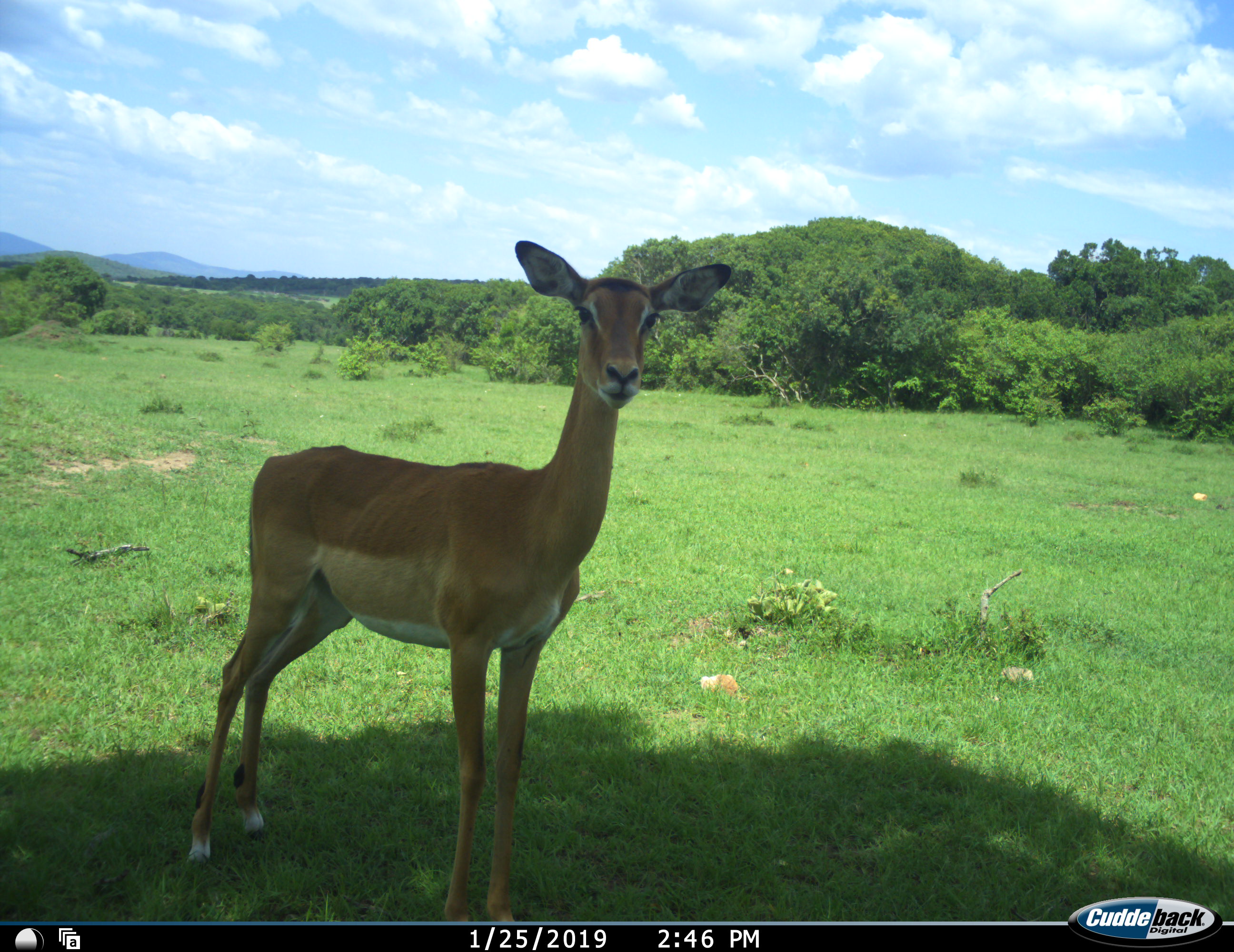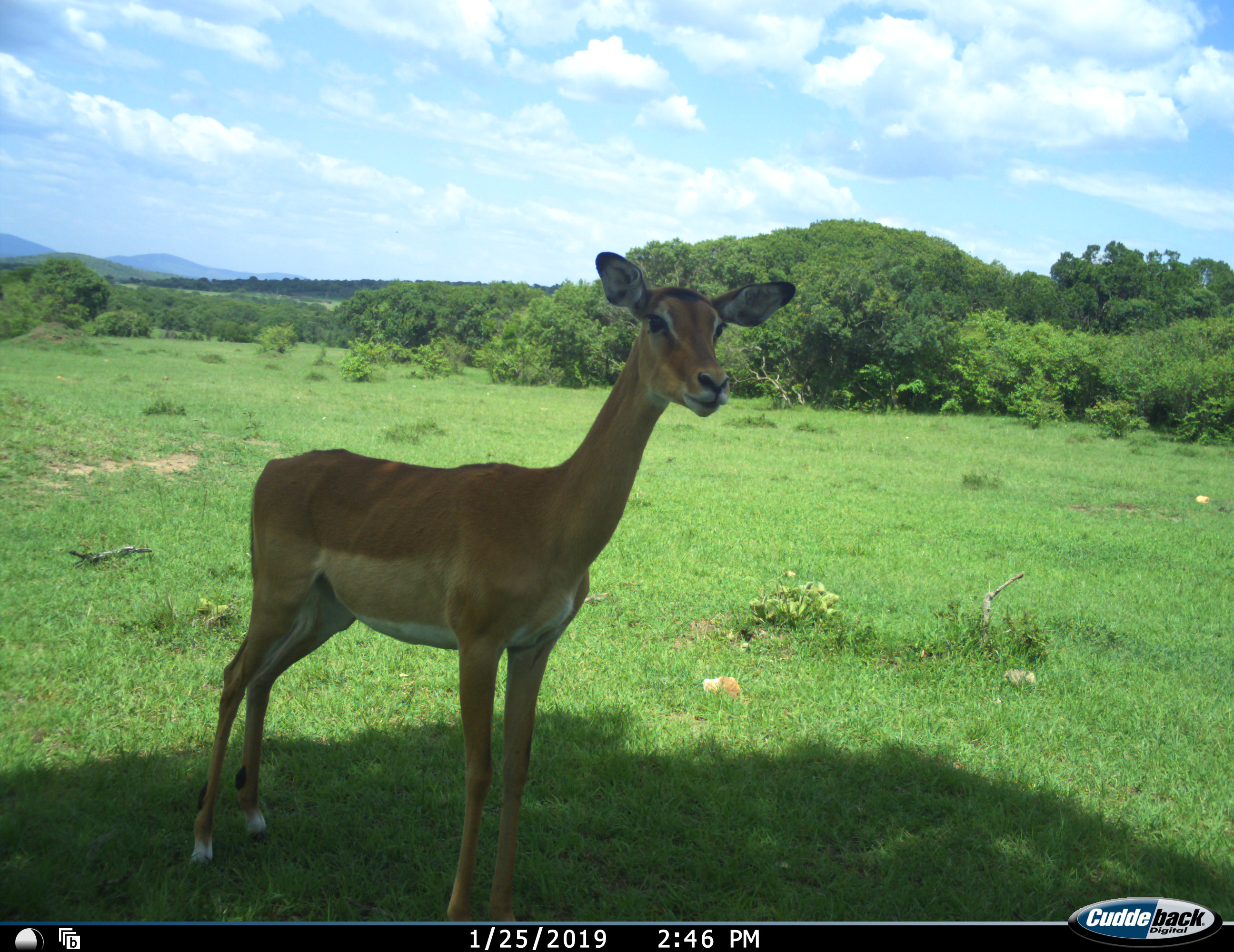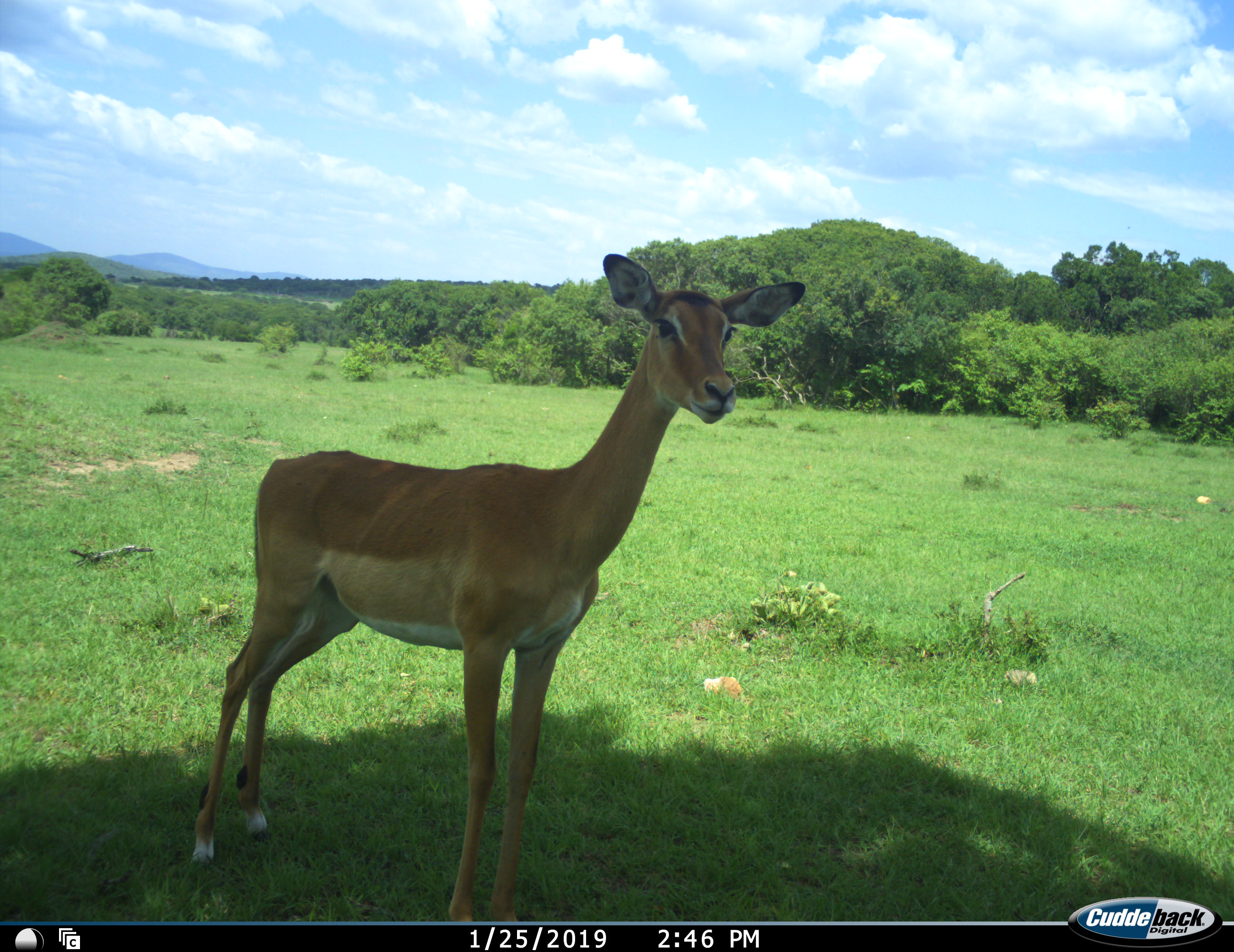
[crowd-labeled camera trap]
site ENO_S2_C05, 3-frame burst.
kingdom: Animalia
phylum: Chordata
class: Mammalia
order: Artiodactyla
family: Bovidae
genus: Aepyceros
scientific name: Aepyceros melampus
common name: impala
Impala (Aepyceros melampus), count 1. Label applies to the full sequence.